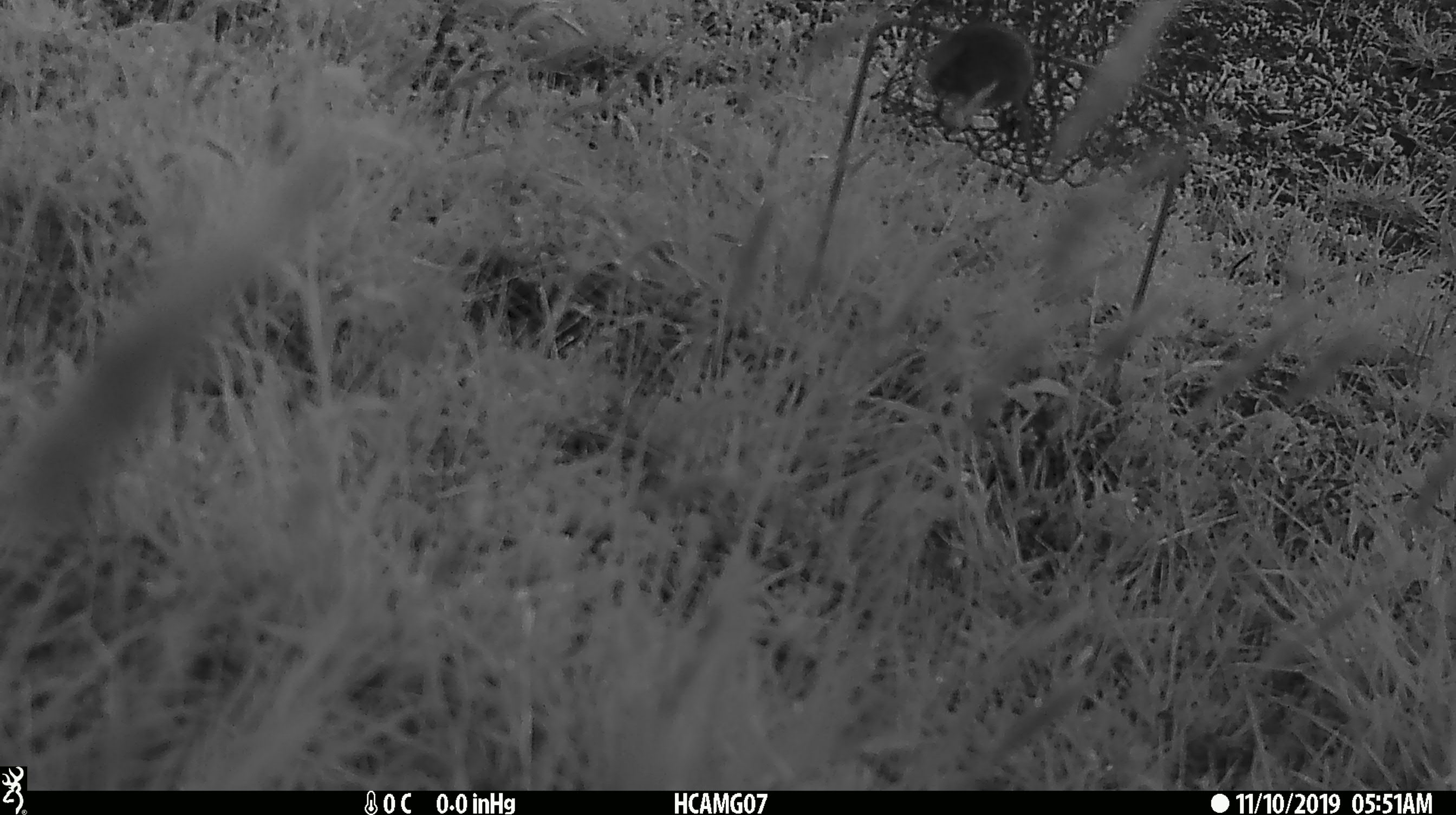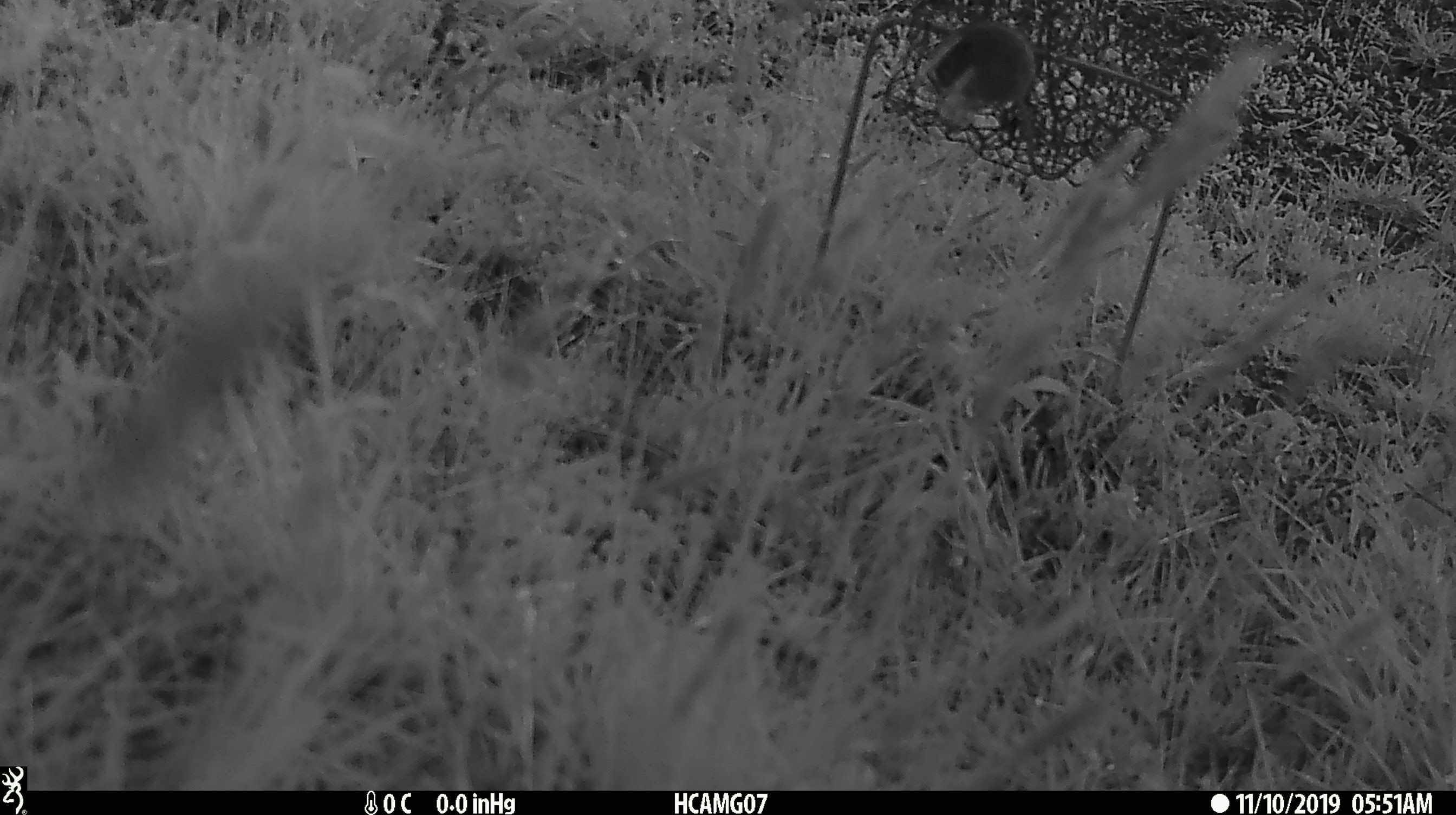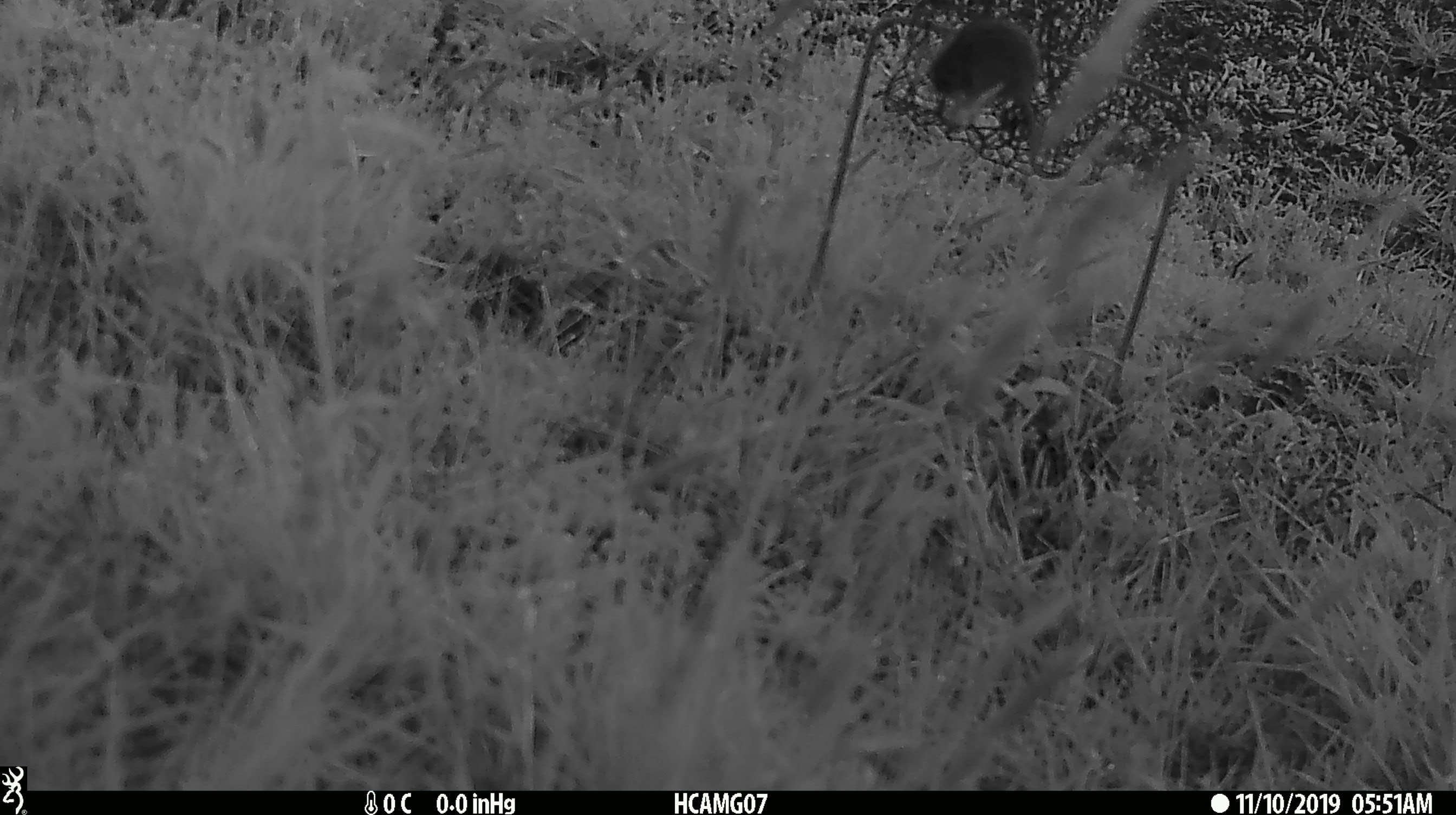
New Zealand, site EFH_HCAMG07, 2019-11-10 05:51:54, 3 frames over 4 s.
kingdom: Animalia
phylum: Chordata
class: Mammalia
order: Rodentia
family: Muridae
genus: Mus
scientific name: Mus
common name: mouse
Mouse (Mus).